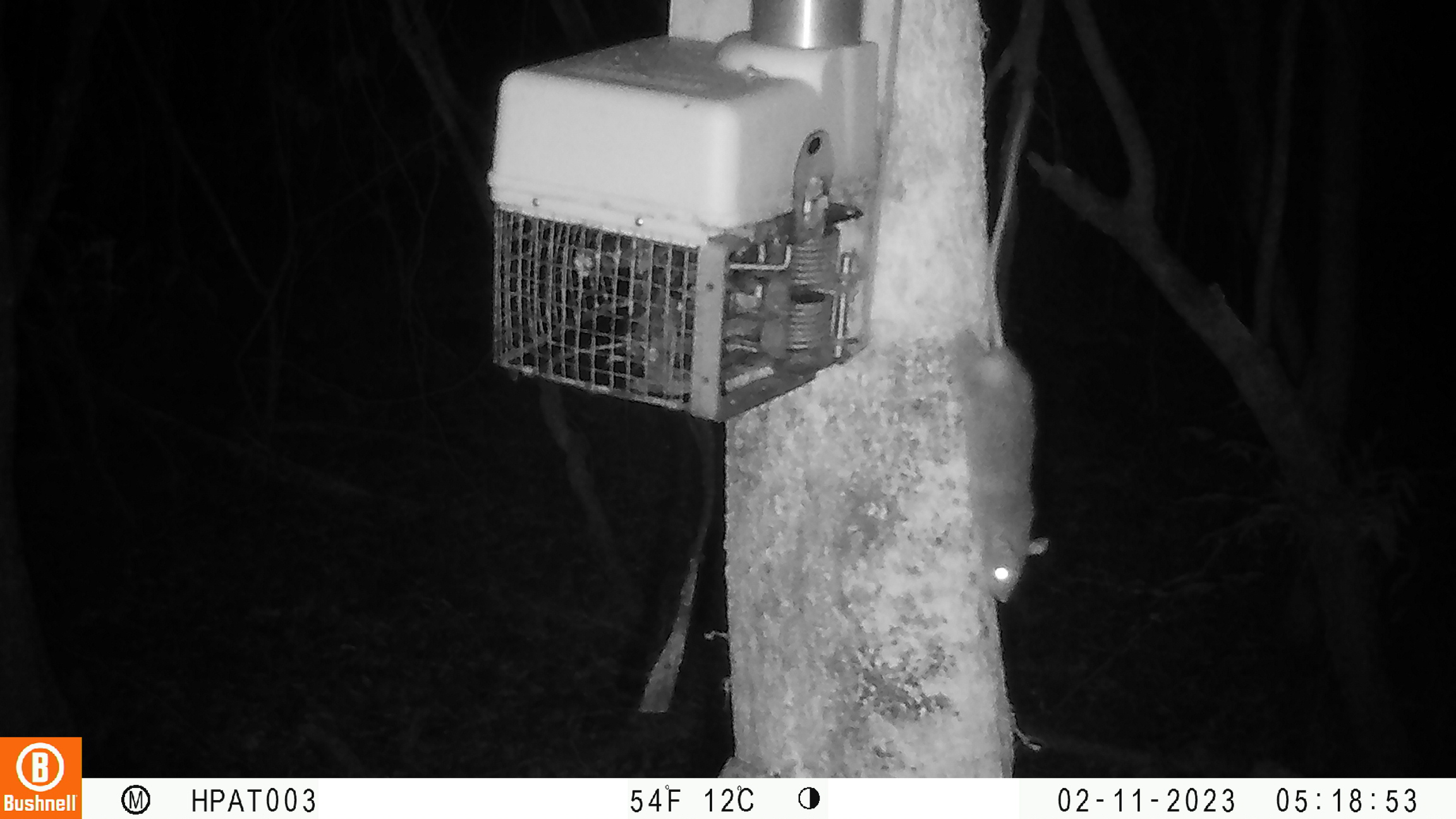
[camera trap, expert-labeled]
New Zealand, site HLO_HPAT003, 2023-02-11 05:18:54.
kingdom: Animalia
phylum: Chordata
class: Mammalia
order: Rodentia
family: Muridae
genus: Rattus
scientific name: Rattus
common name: rat